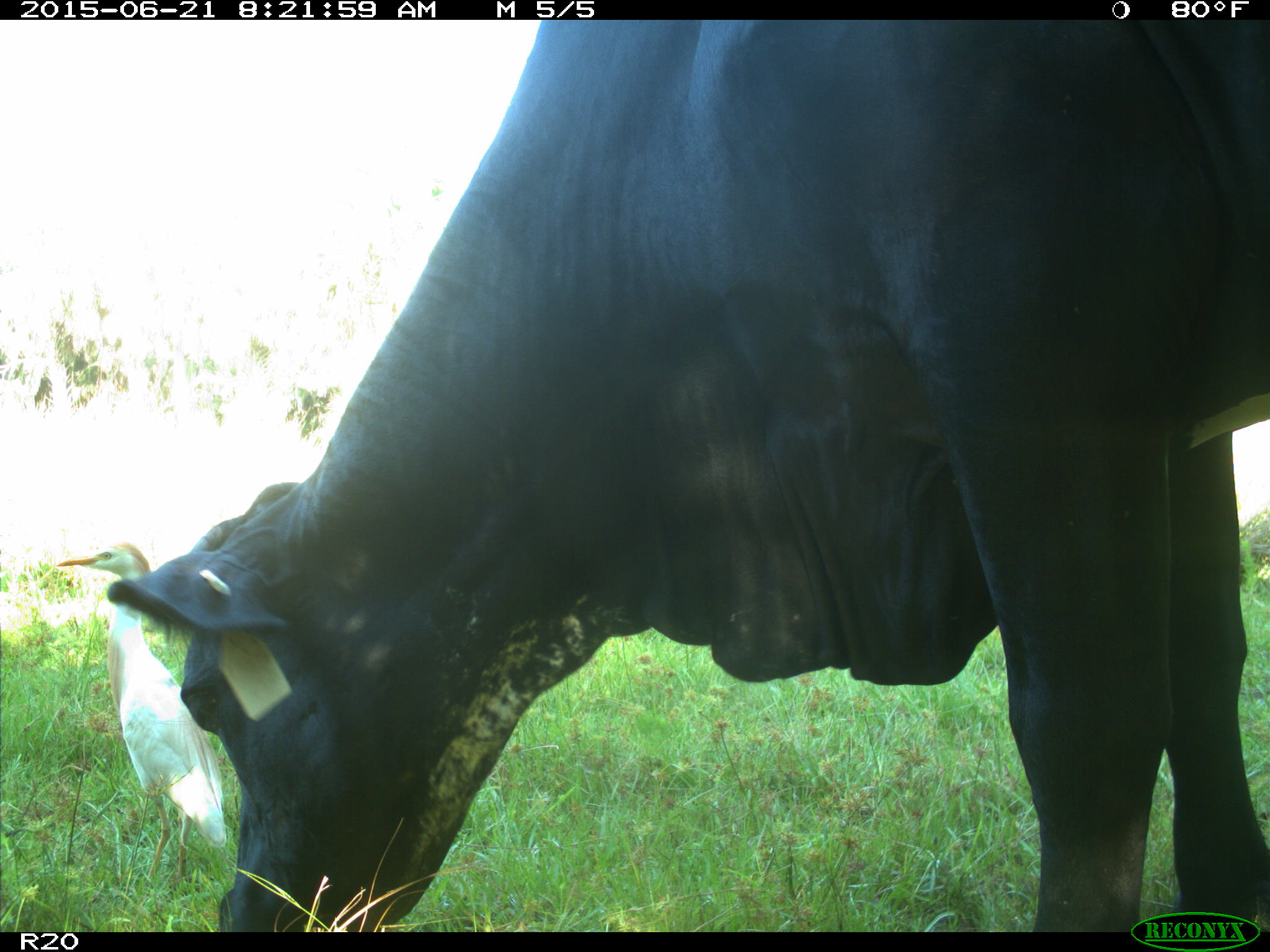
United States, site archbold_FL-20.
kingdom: Animalia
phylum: Chordata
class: Mammalia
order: Artiodactyla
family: Bovidae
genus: Bos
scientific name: Bos taurus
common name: domestic cow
Bos taurus (domestic cow).